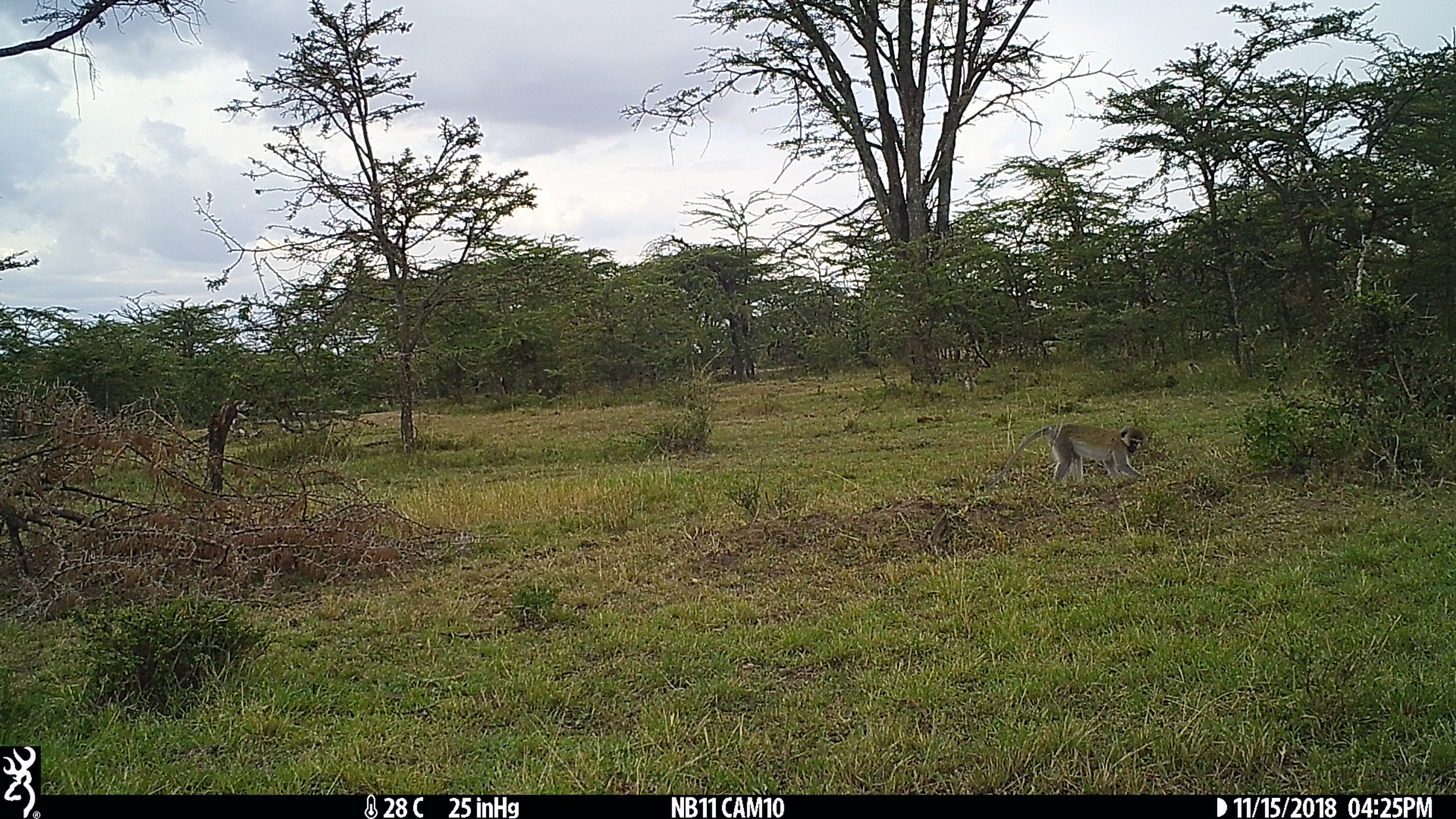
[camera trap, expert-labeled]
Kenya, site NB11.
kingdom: Animalia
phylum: Chordata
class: Mammalia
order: Primates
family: Cercopithecidae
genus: Chlorocebus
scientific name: Chlorocebus pygerythrus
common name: vervet monkey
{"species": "vervet monkey (Chlorocebus pygerythrus)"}